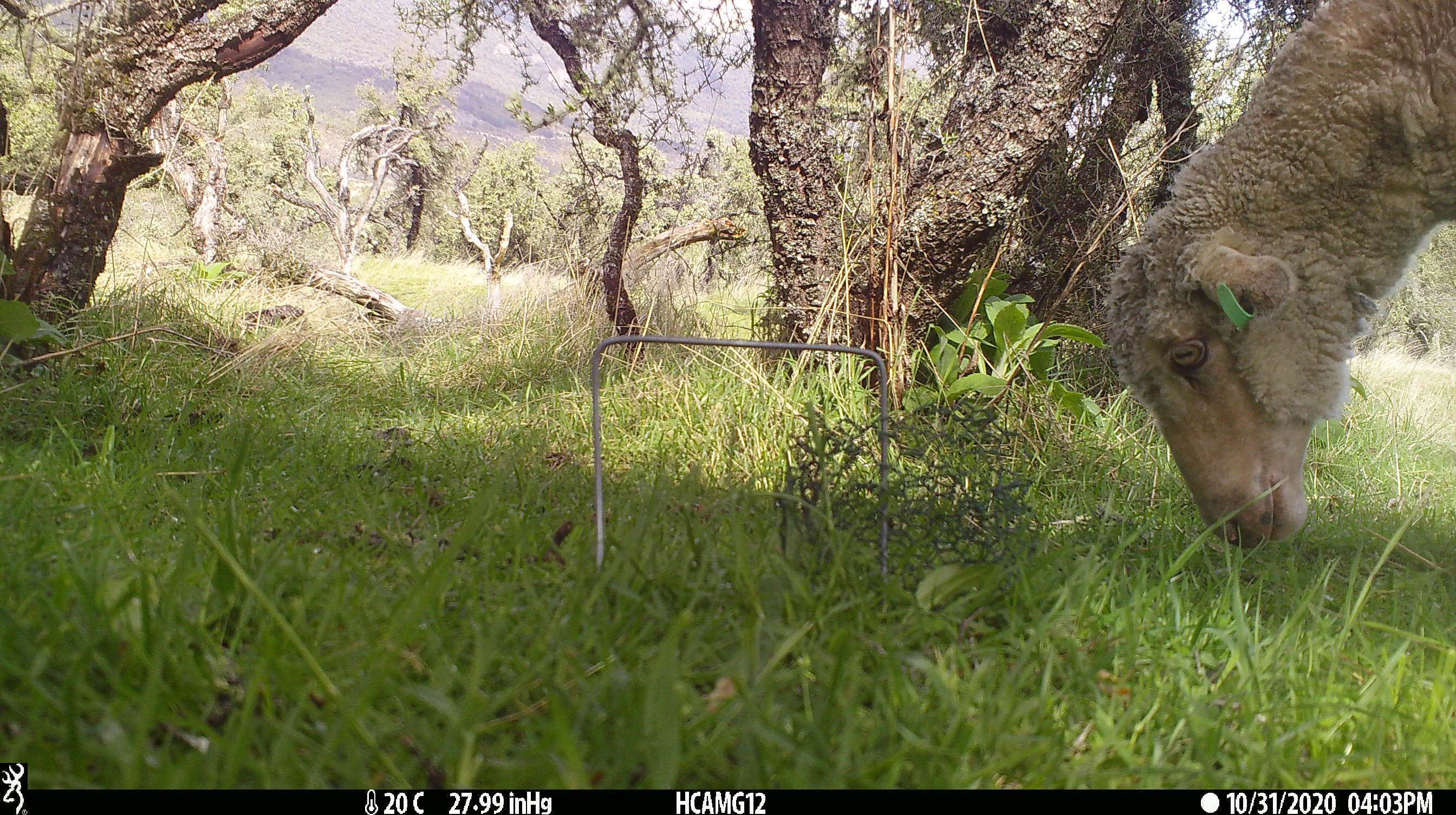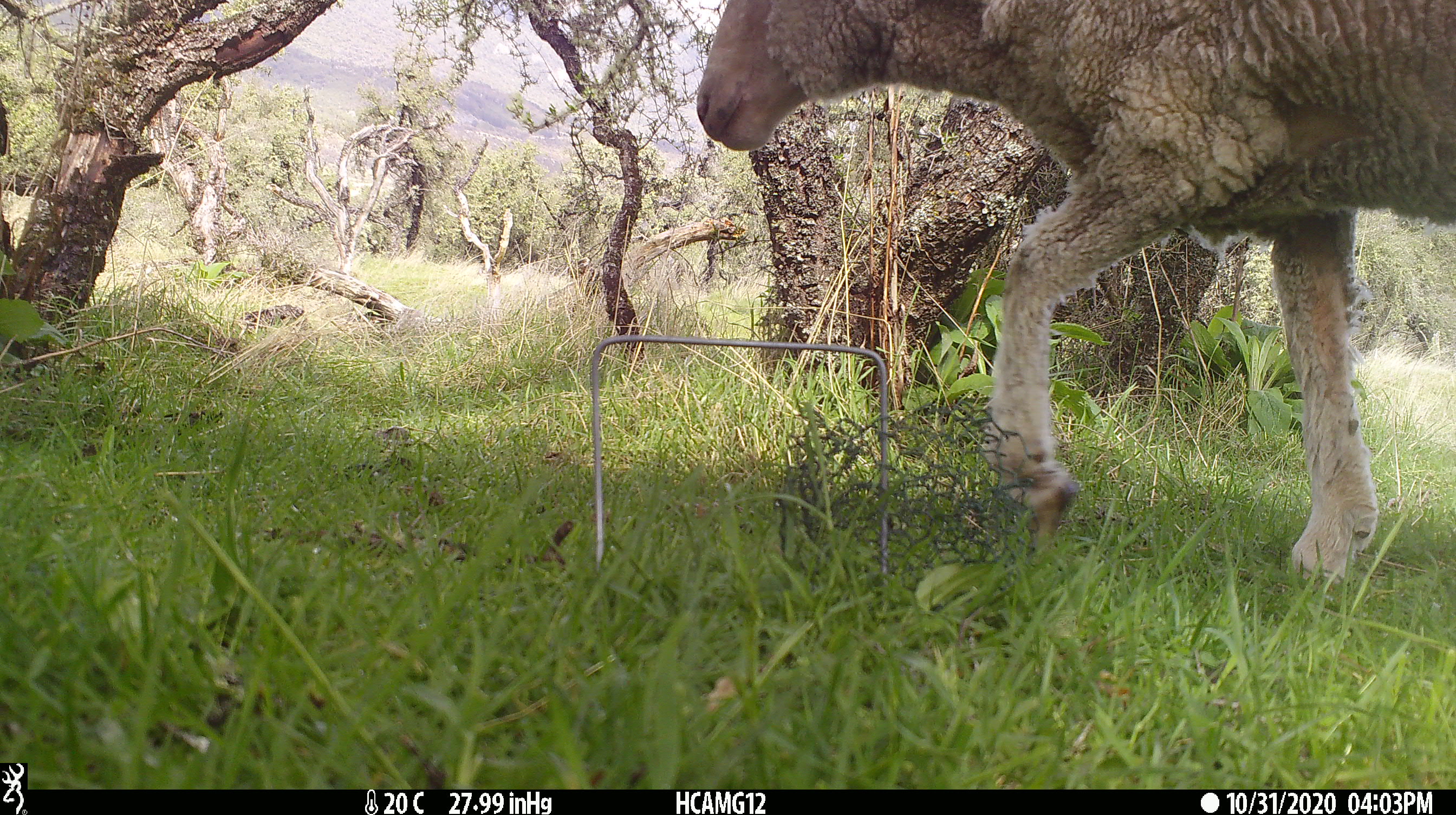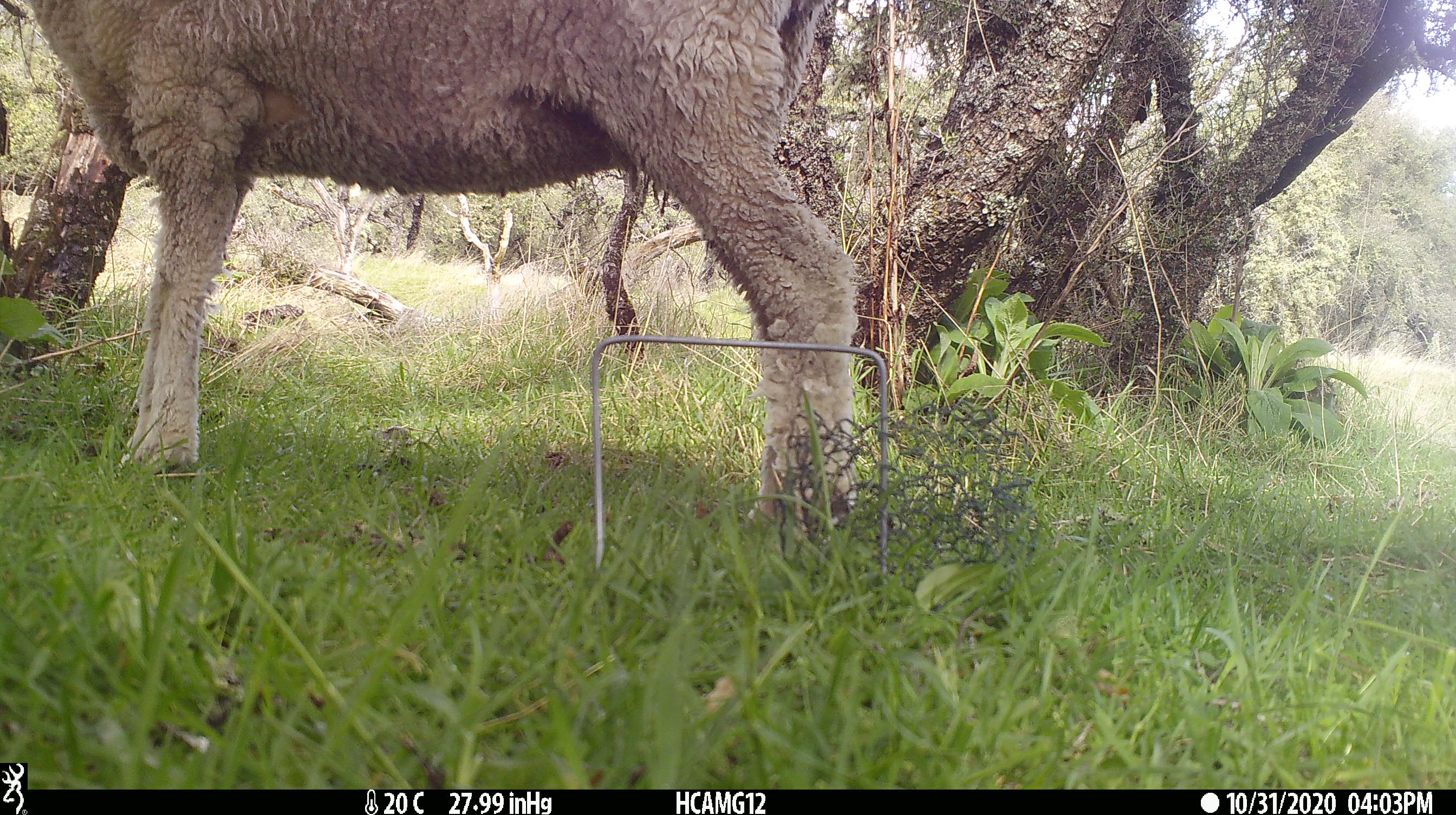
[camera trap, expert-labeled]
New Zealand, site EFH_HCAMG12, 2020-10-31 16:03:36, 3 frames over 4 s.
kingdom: Animalia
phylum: Chordata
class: Mammalia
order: Artiodactyla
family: Bovidae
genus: Ovis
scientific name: Ovis aries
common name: domestic sheep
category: sheep